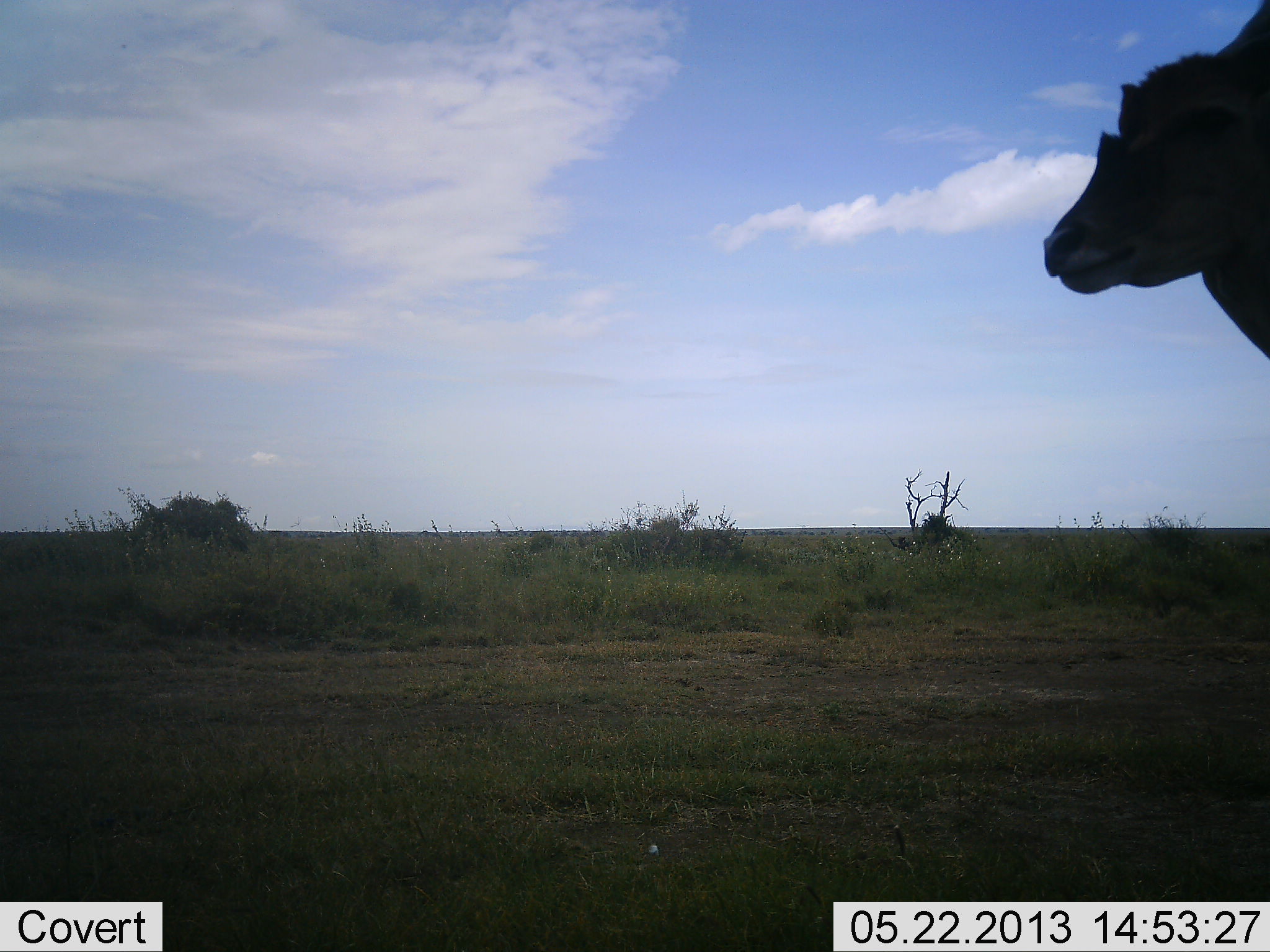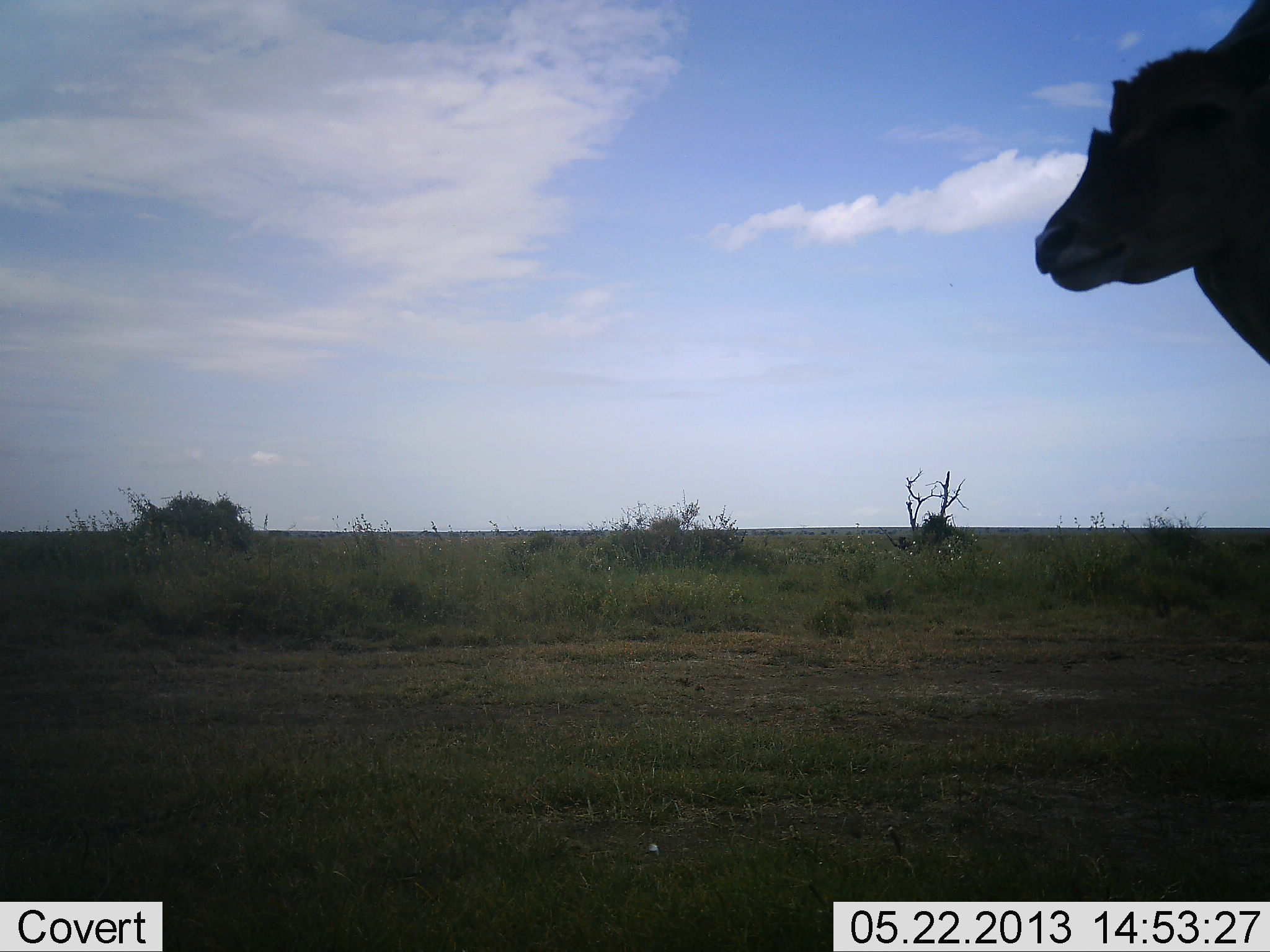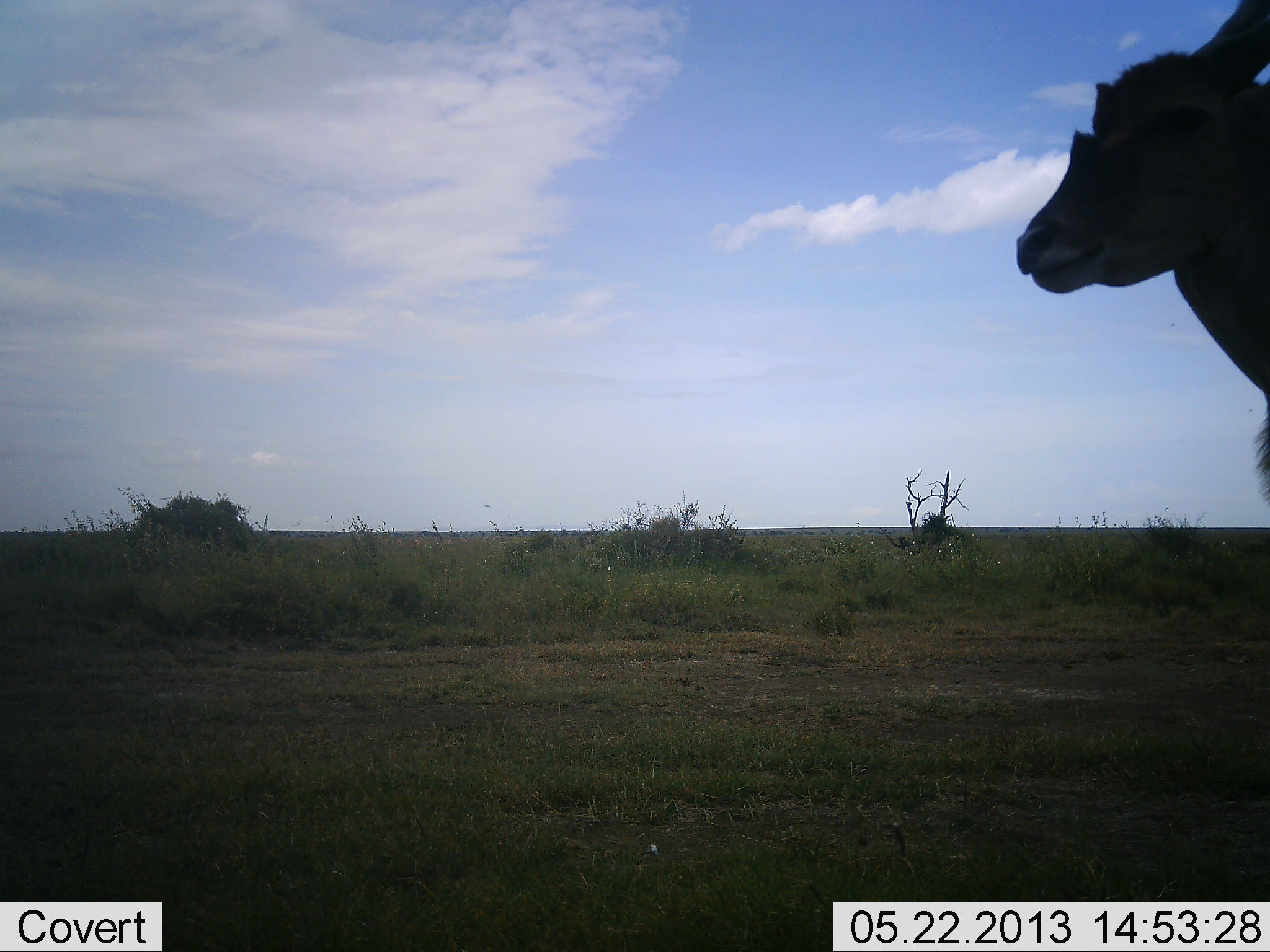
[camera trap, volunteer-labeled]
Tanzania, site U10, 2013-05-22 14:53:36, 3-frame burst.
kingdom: Animalia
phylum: Chordata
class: Mammalia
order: Artiodactyla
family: Bovidae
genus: Tragelaphus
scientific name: Tragelaphus oryx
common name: eland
Eland (Tragelaphus oryx), count 1. Behavior (volunteer vote fractions): standing 100%, resting 0%, moving 0%, interacting 0%. Young present (vote fraction): 0%. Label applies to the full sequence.